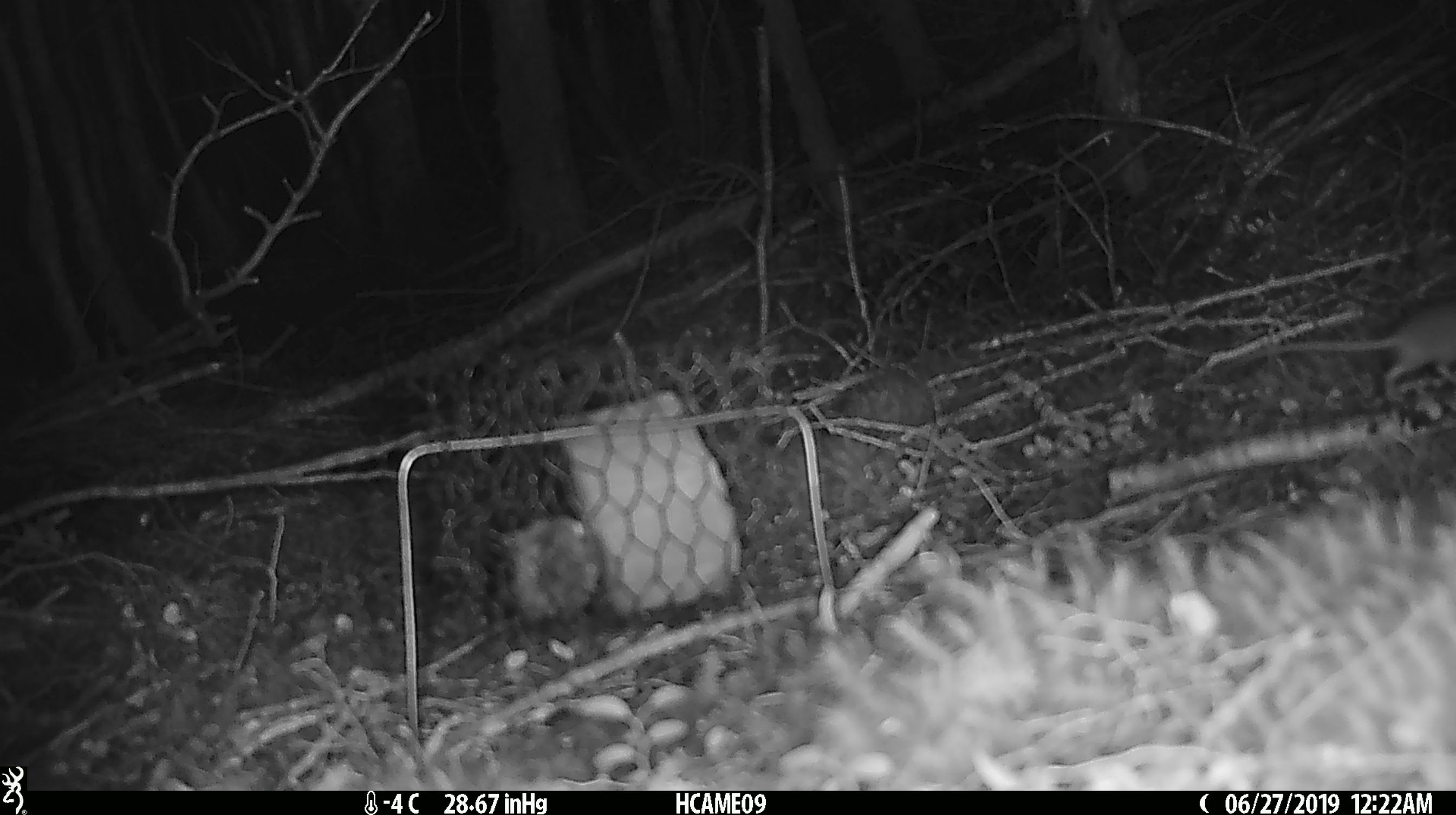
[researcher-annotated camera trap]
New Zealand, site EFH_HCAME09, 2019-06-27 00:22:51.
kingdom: Animalia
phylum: Chordata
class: Mammalia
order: Rodentia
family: Muridae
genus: Mus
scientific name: Mus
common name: mouse